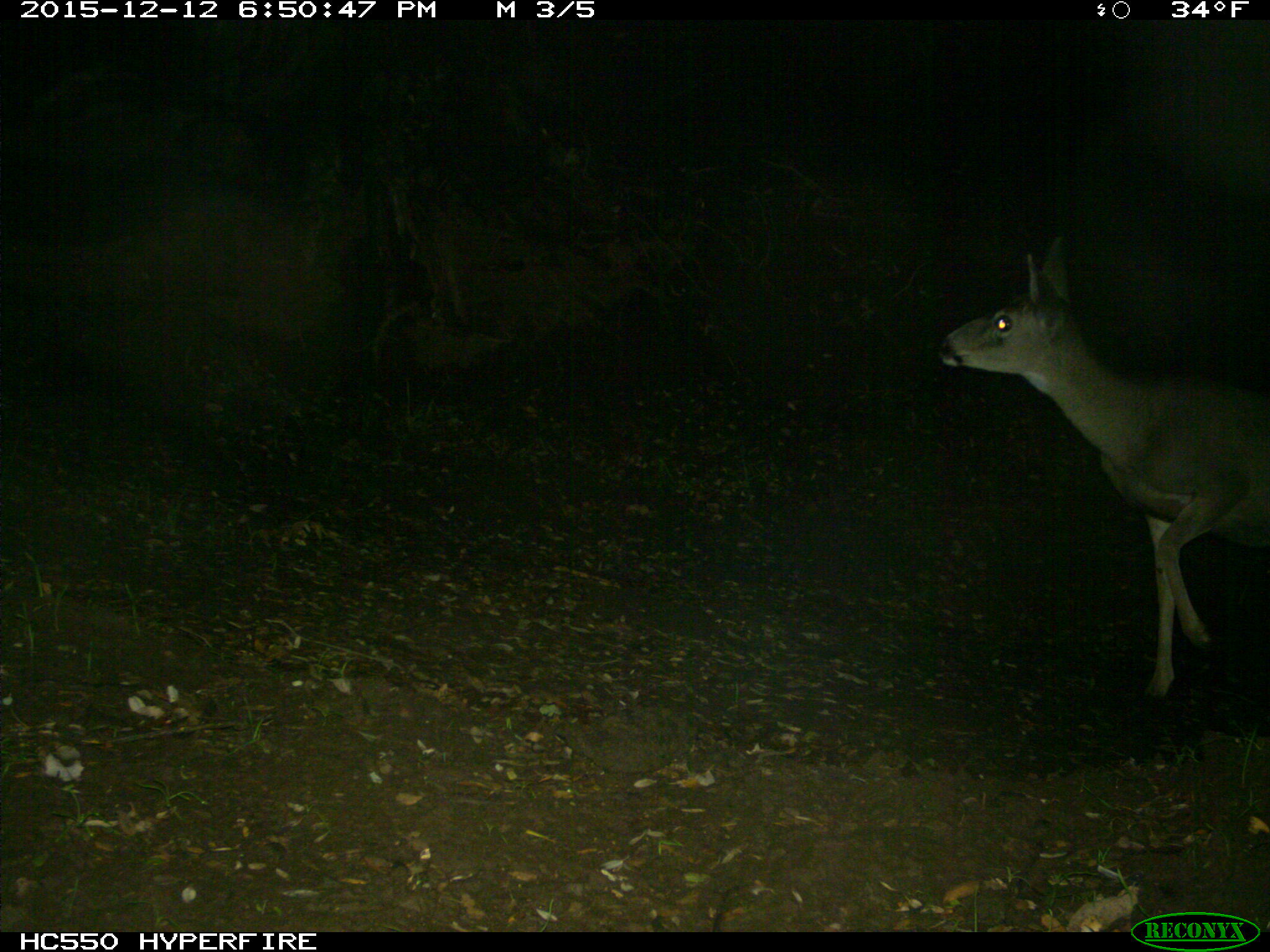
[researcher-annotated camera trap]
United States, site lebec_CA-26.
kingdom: Animalia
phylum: Chordata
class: Mammalia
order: Artiodactyla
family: Cervidae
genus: Odocoileus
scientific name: Odocoileus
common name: deer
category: unidentified deer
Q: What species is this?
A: Unidentified deer (deer) (Odocoileus).